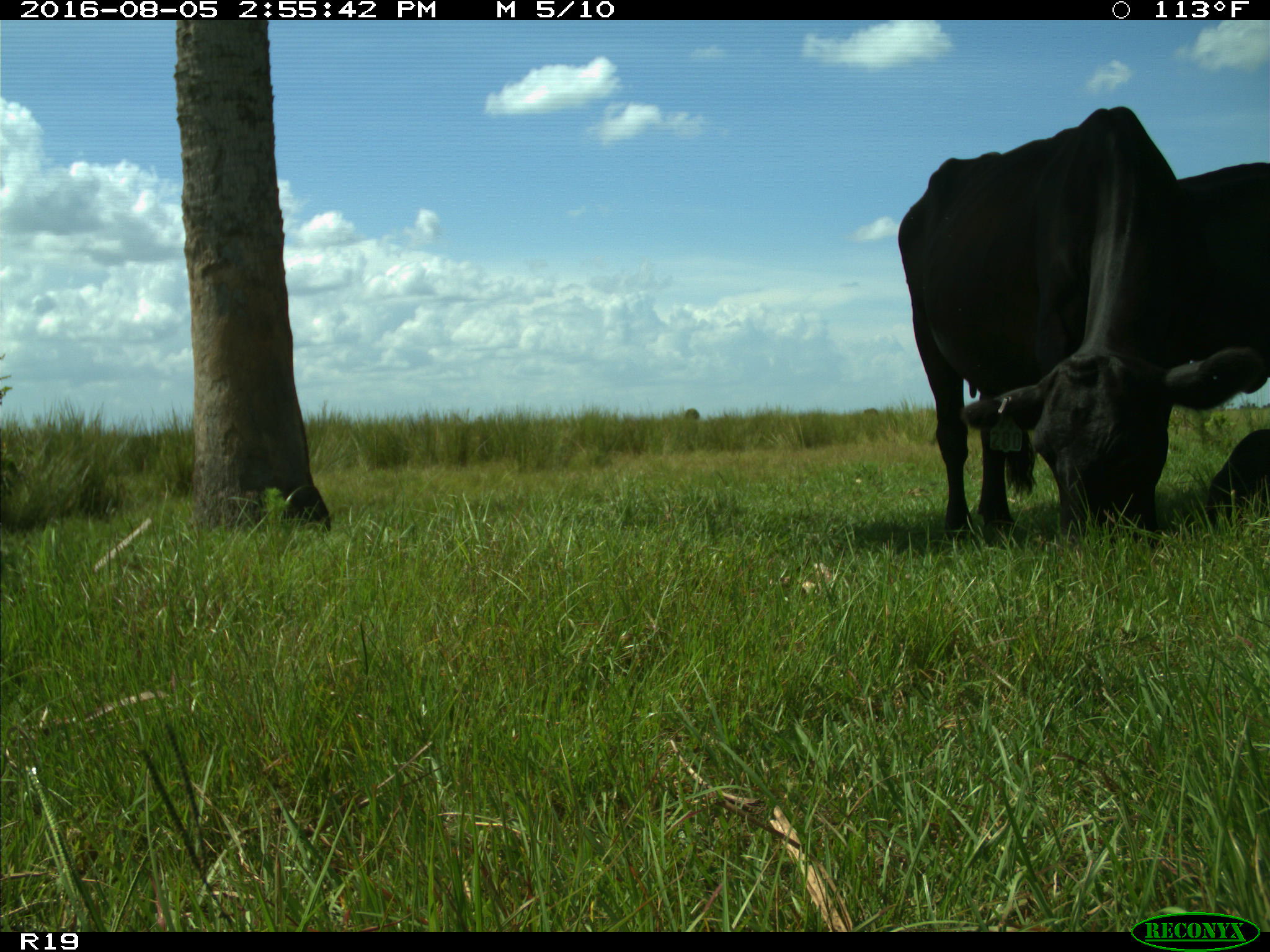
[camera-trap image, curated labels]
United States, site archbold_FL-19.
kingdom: Animalia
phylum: Chordata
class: Mammalia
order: Artiodactyla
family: Bovidae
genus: Bos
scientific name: Bos taurus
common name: domestic cow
Bos taurus (domestic cow).